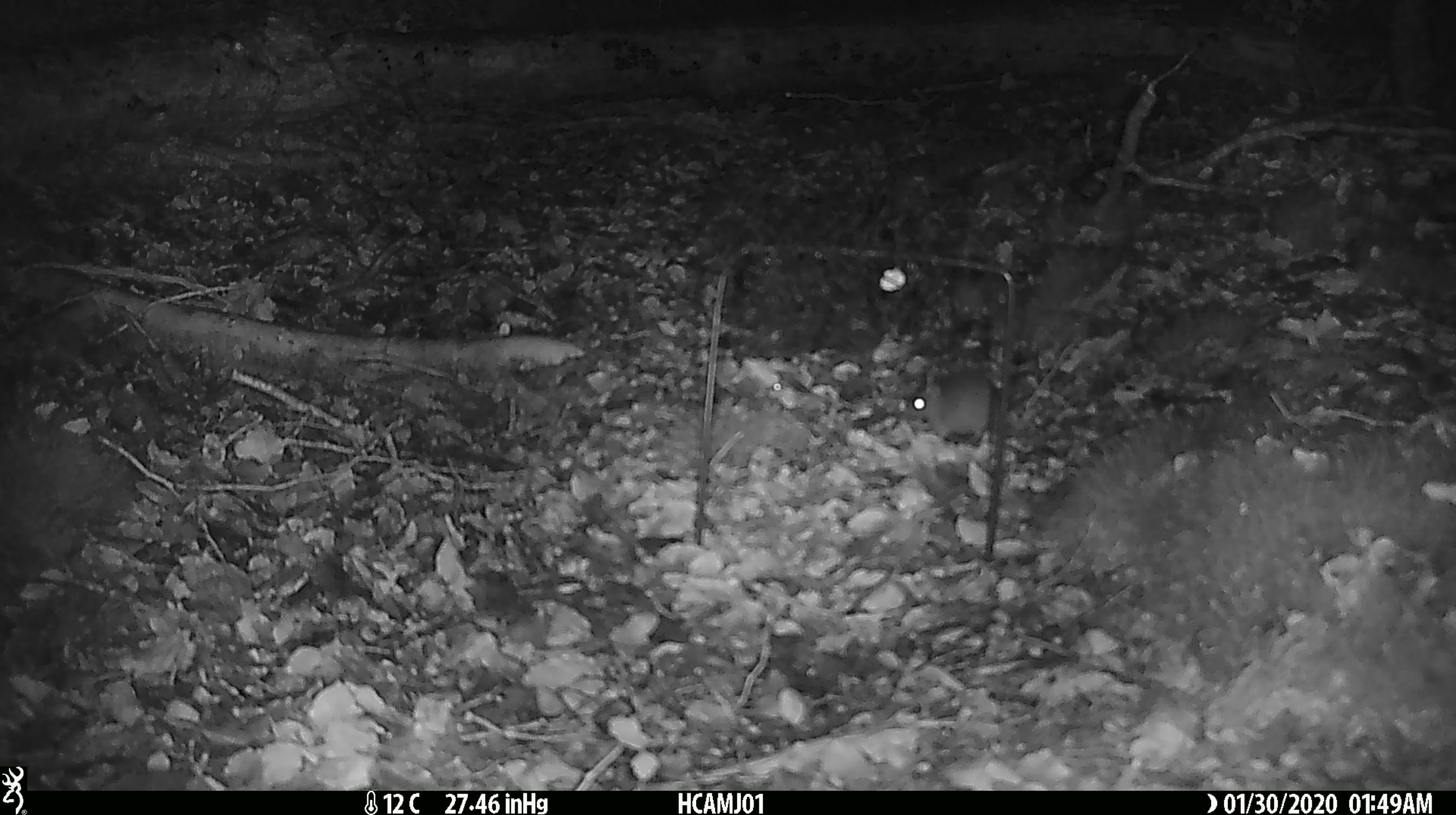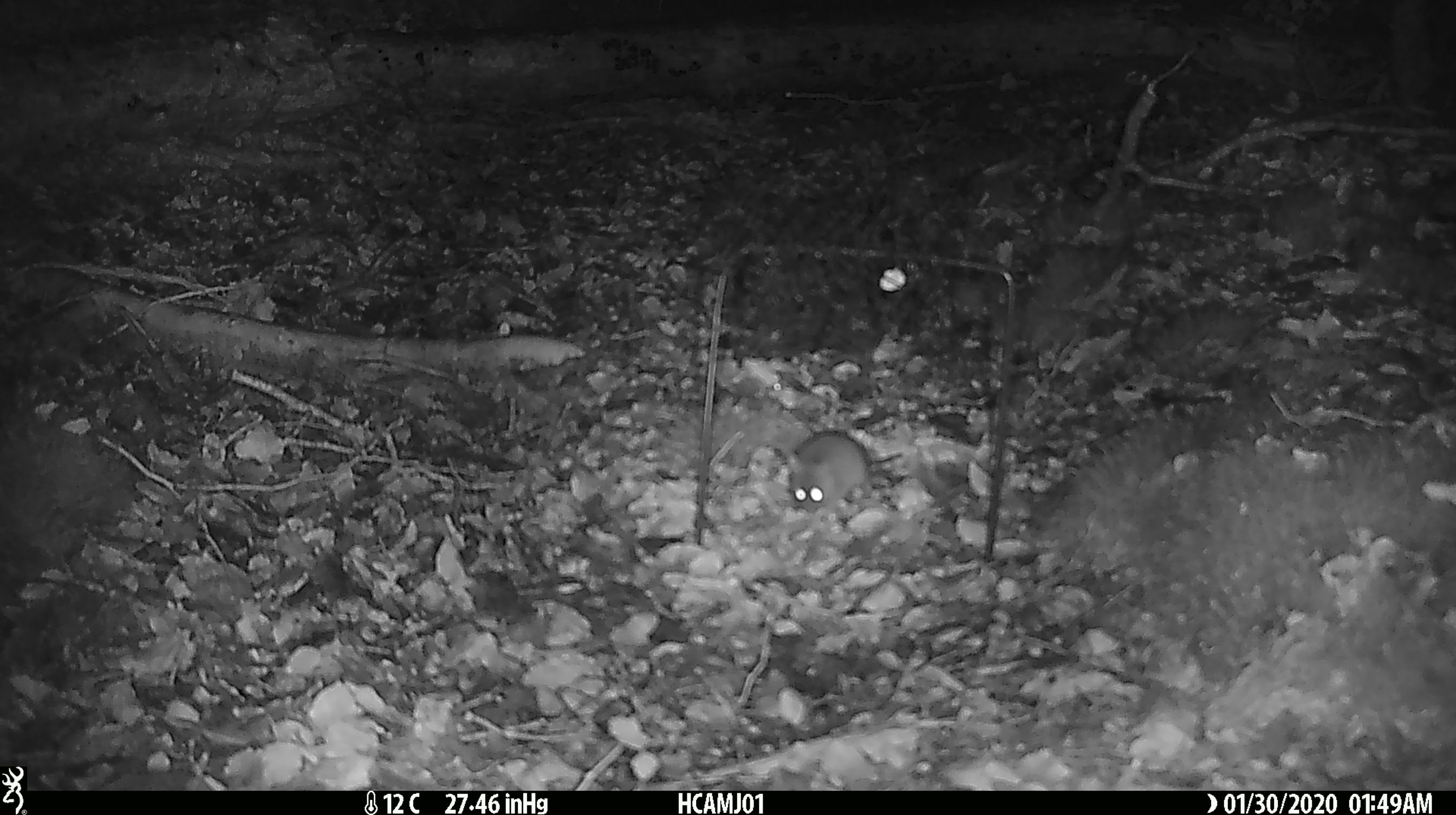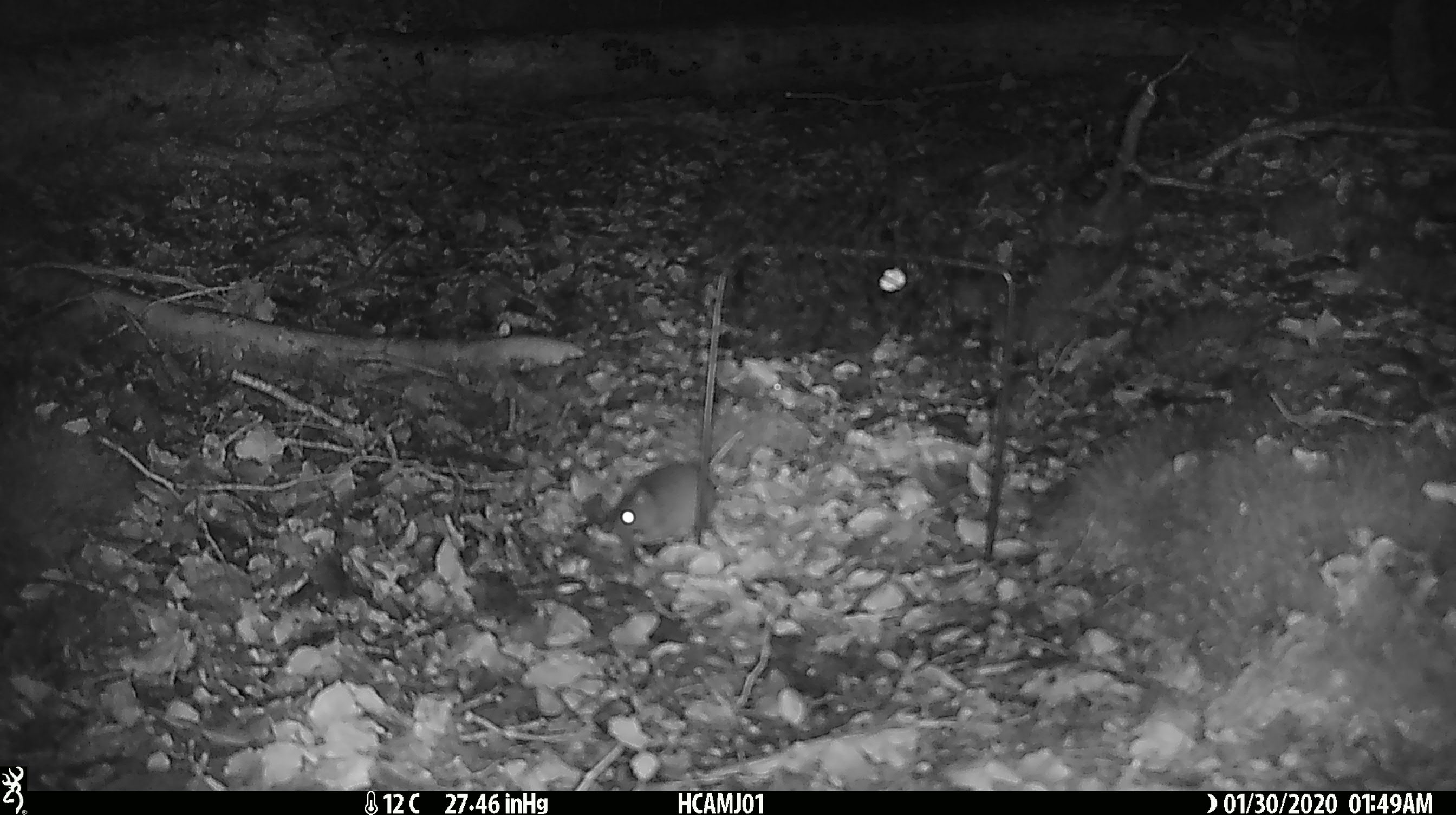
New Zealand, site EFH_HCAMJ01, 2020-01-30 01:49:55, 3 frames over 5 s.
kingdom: Animalia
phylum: Chordata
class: Mammalia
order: Rodentia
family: Muridae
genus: Mus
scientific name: Mus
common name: mouse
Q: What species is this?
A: Mouse (Mus).